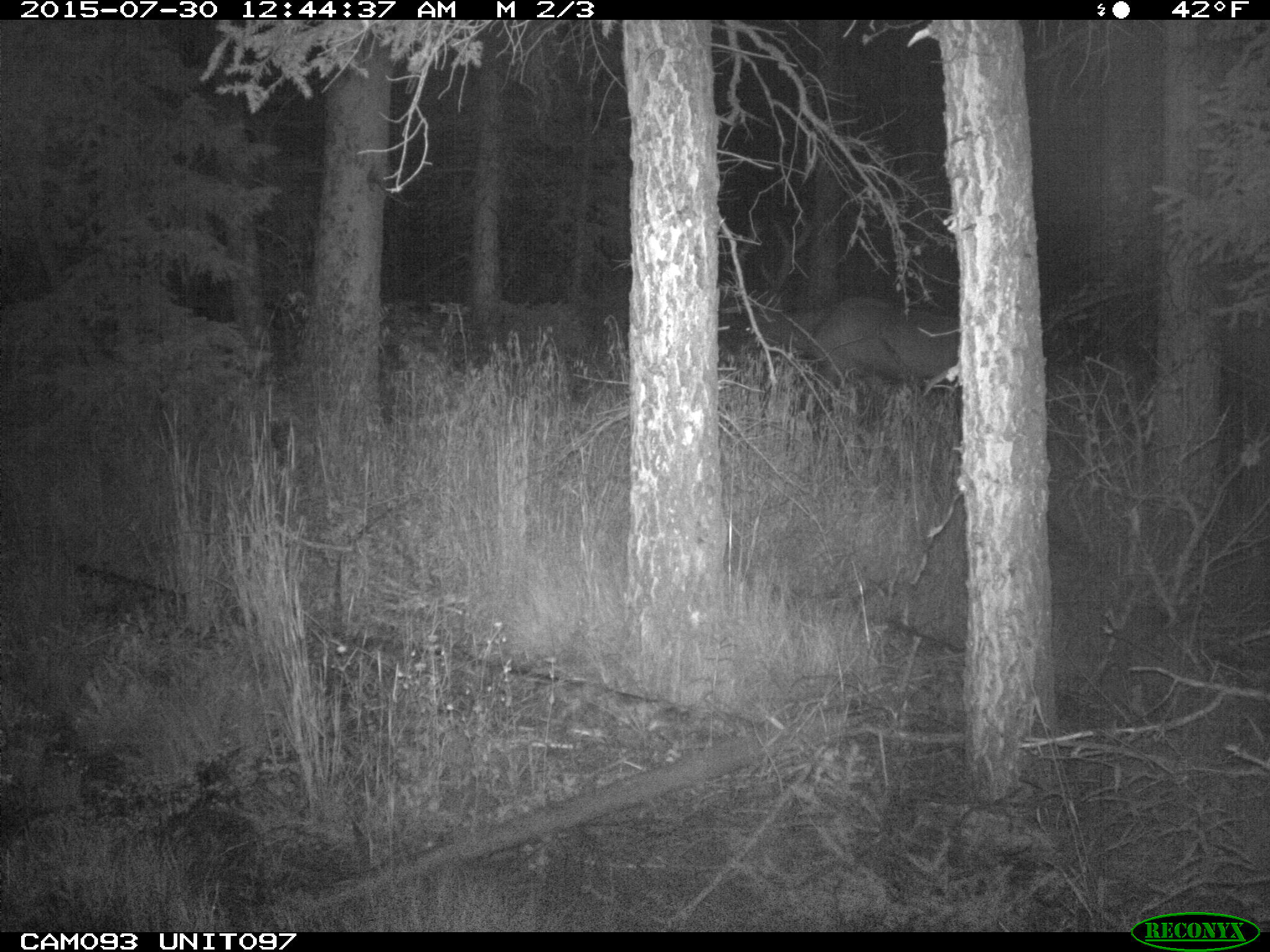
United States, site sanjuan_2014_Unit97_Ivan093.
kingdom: Animalia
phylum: Chordata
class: Mammalia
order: Artiodactyla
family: Cervidae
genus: Cervus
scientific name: Cervus elaphus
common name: red deer